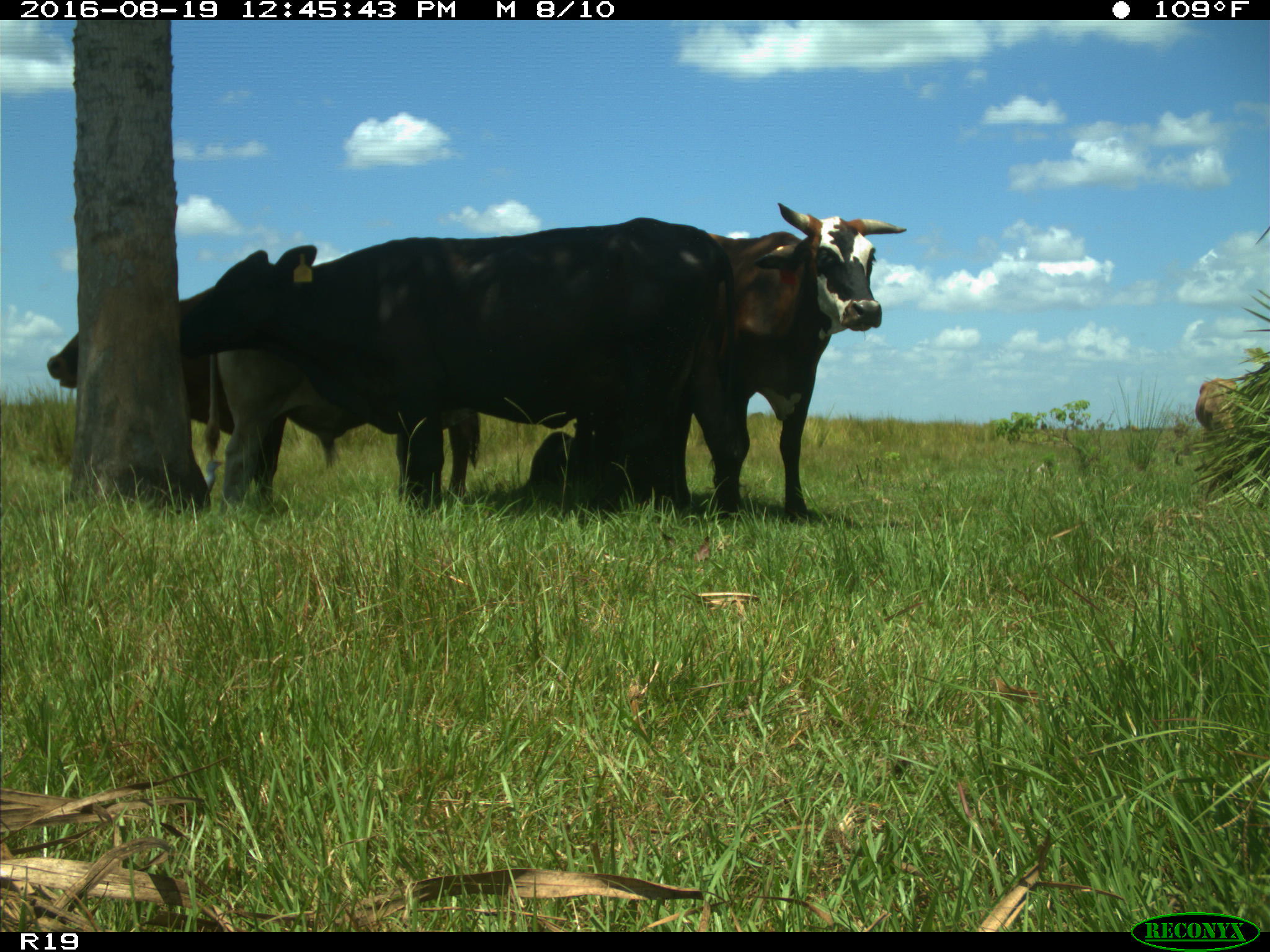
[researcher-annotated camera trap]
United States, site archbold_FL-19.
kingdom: Animalia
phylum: Chordata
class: Mammalia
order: Artiodactyla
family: Bovidae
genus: Bos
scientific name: Bos taurus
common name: domestic cow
Bos taurus (domestic cow).